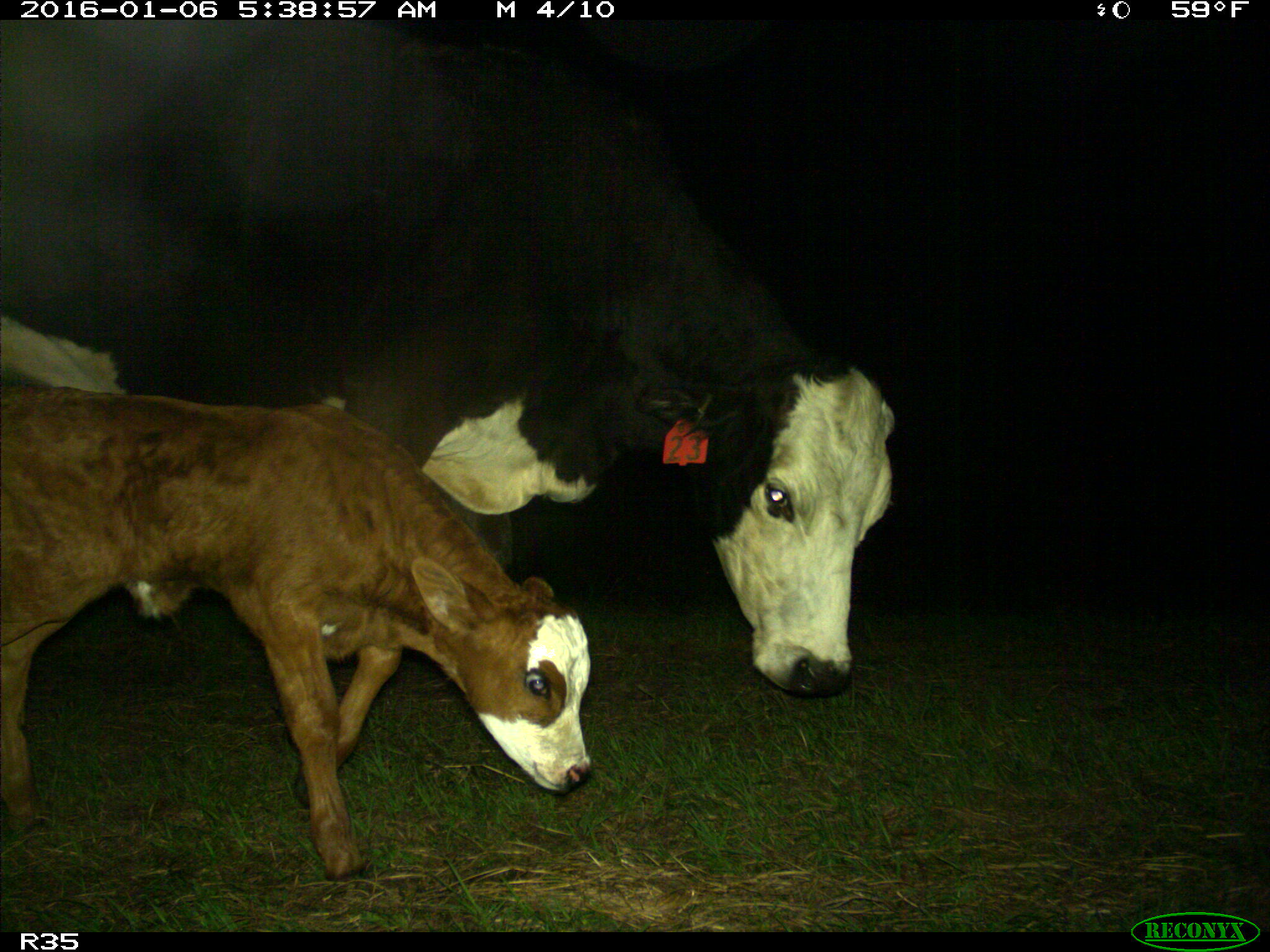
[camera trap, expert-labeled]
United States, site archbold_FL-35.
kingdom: Animalia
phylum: Chordata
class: Mammalia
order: Artiodactyla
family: Bovidae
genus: Bos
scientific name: Bos taurus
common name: domestic cow